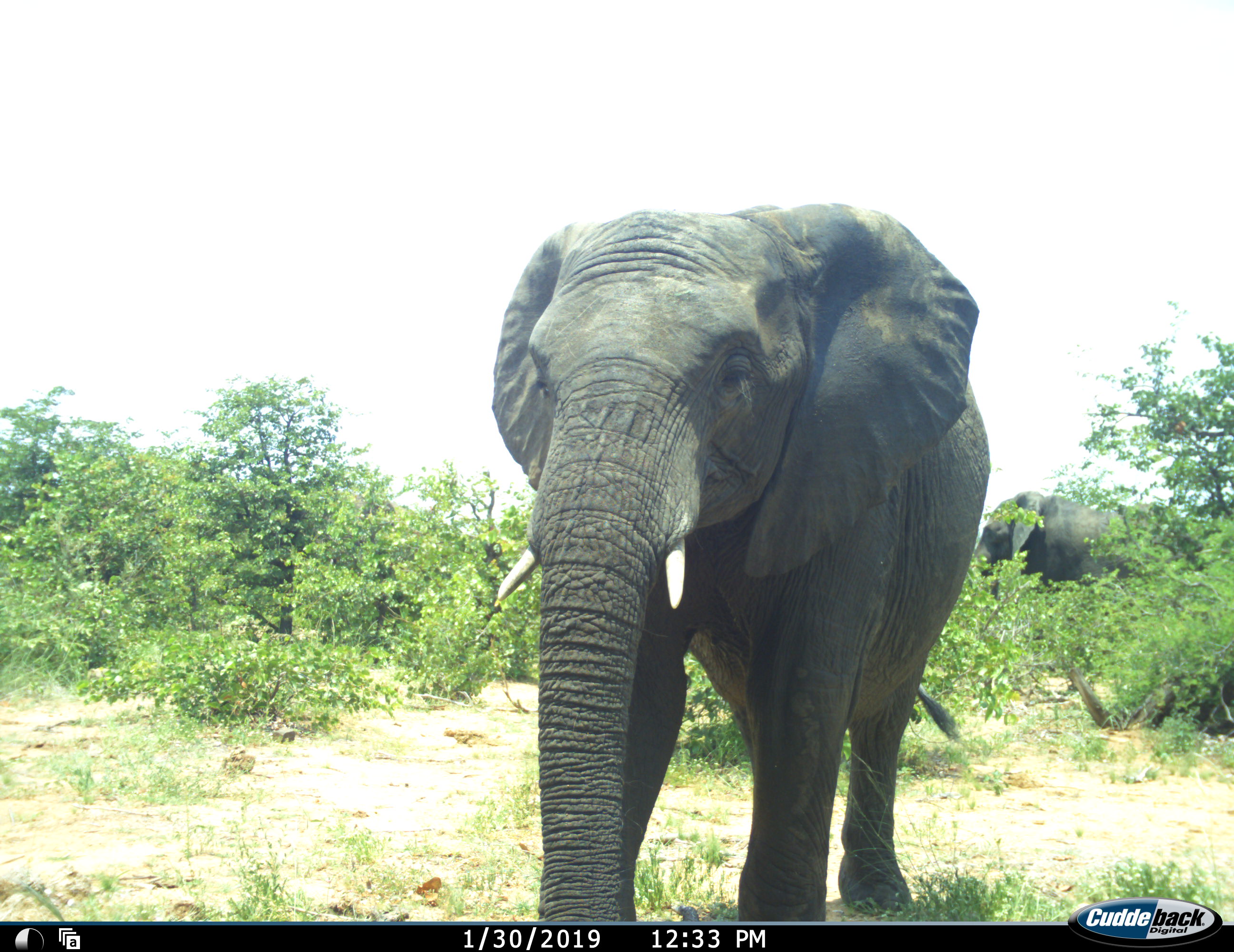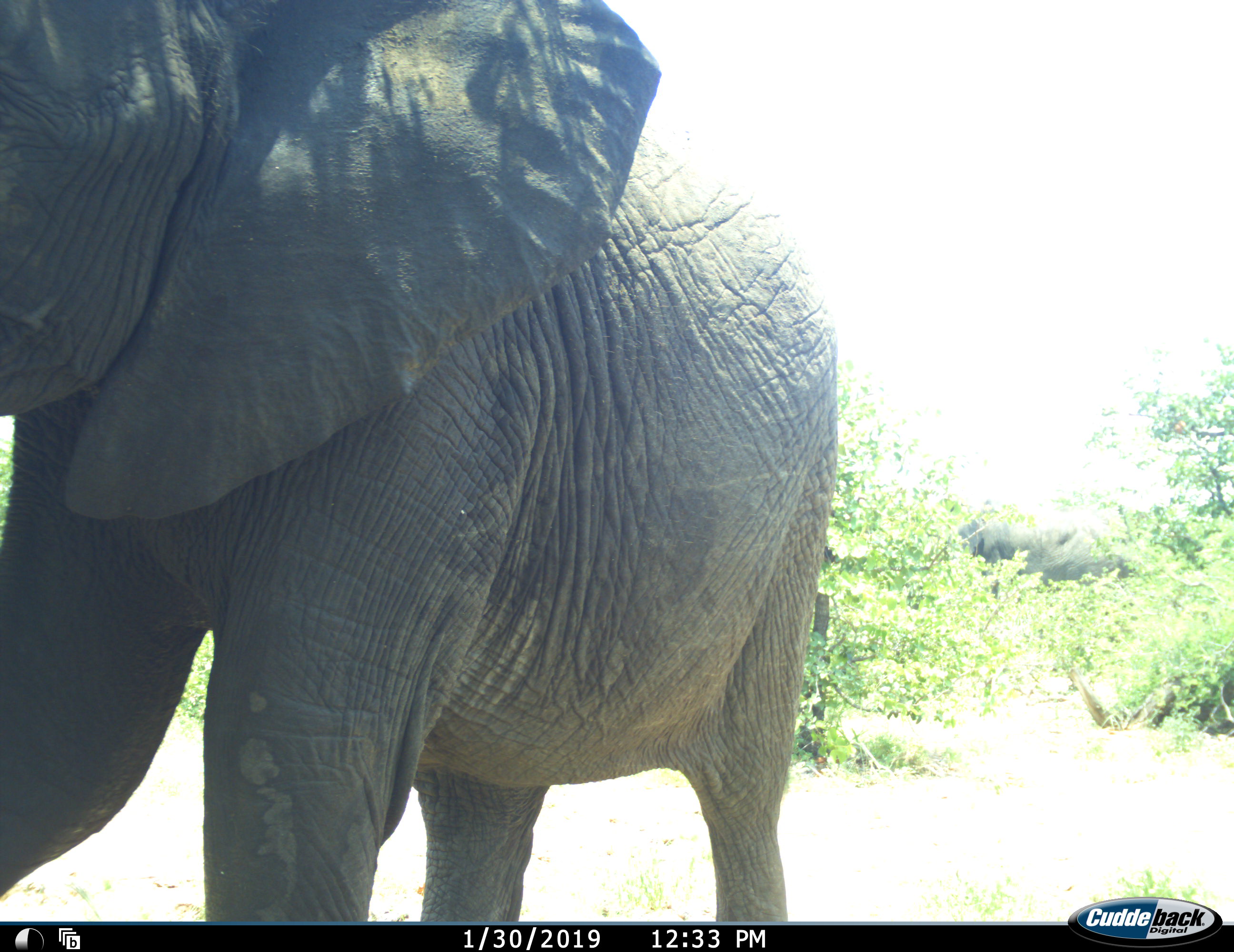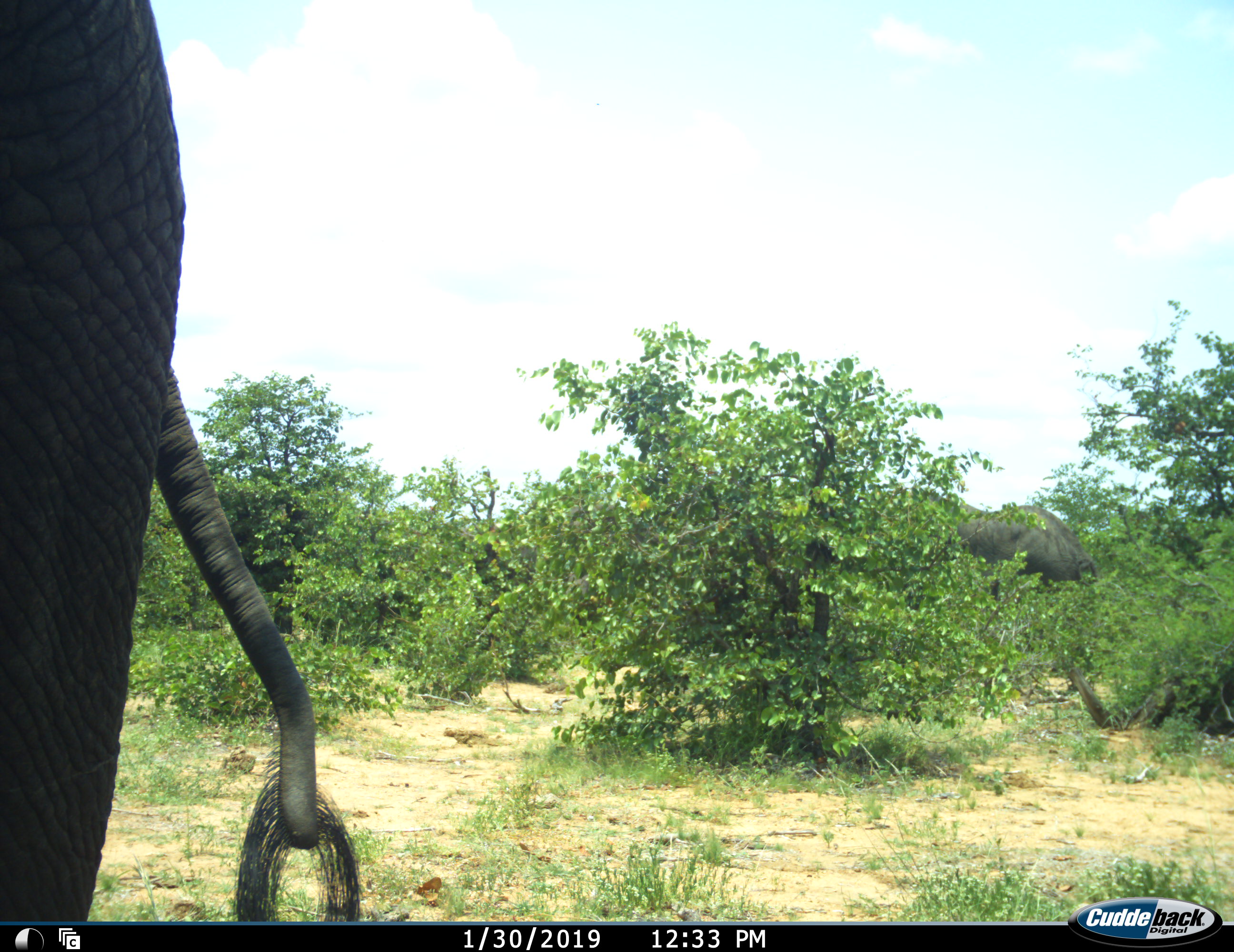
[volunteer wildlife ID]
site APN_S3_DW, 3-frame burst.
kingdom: Animalia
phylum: Chordata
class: Mammalia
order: Proboscidea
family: Elephantidae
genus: Loxodonta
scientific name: Loxodonta africana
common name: african bush elephant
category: elephant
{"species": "elephant (african bush elephant) (Loxodonta africana)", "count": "2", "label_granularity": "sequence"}